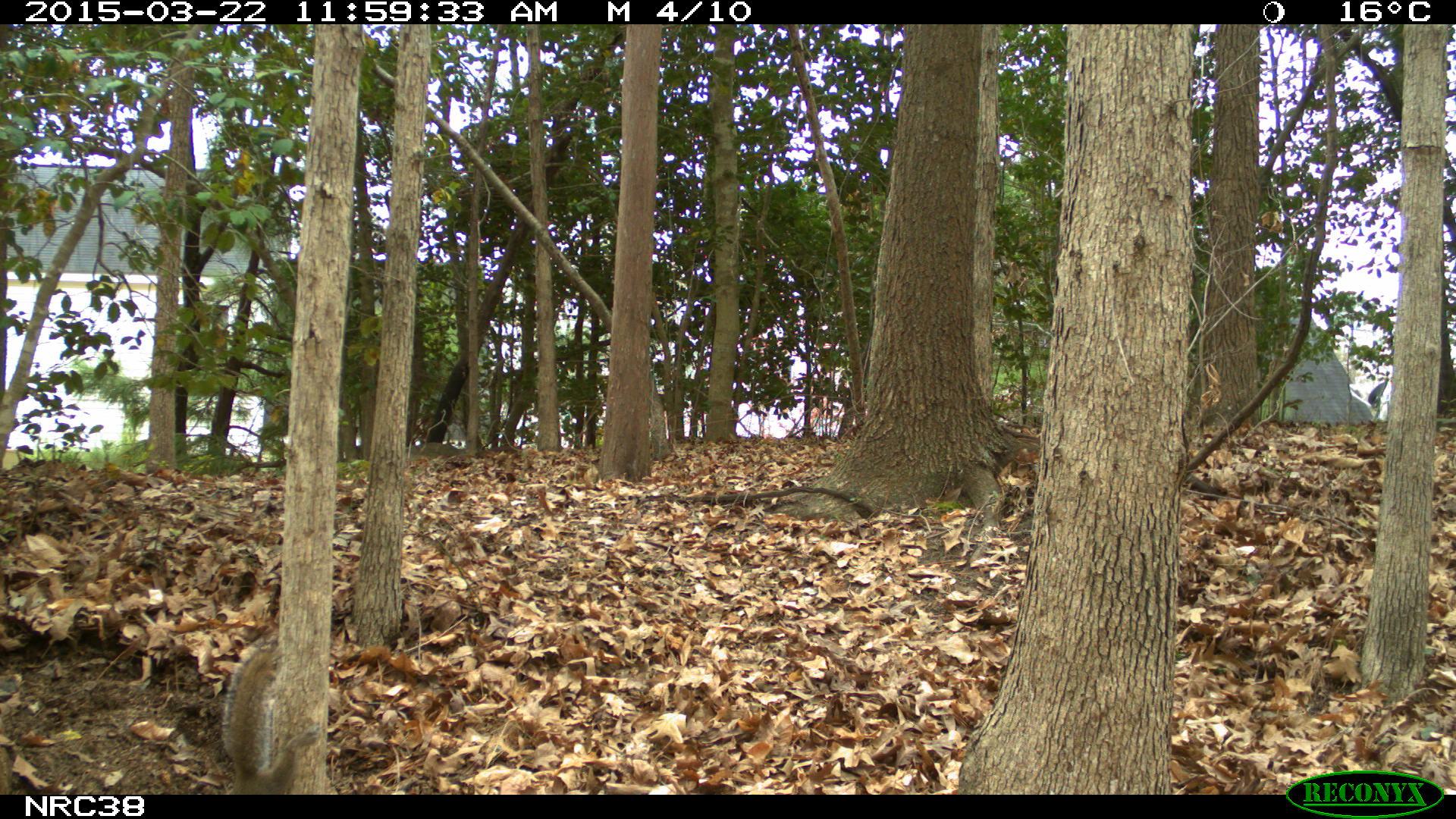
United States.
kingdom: Animalia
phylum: Chordata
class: Mammalia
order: Rodentia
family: Sciuridae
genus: Sciurus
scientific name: Sciurus carolinensis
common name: eastern gray squirrel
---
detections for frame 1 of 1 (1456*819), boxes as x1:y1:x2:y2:
Eastern Gray Squirrel: 216:629:327:795